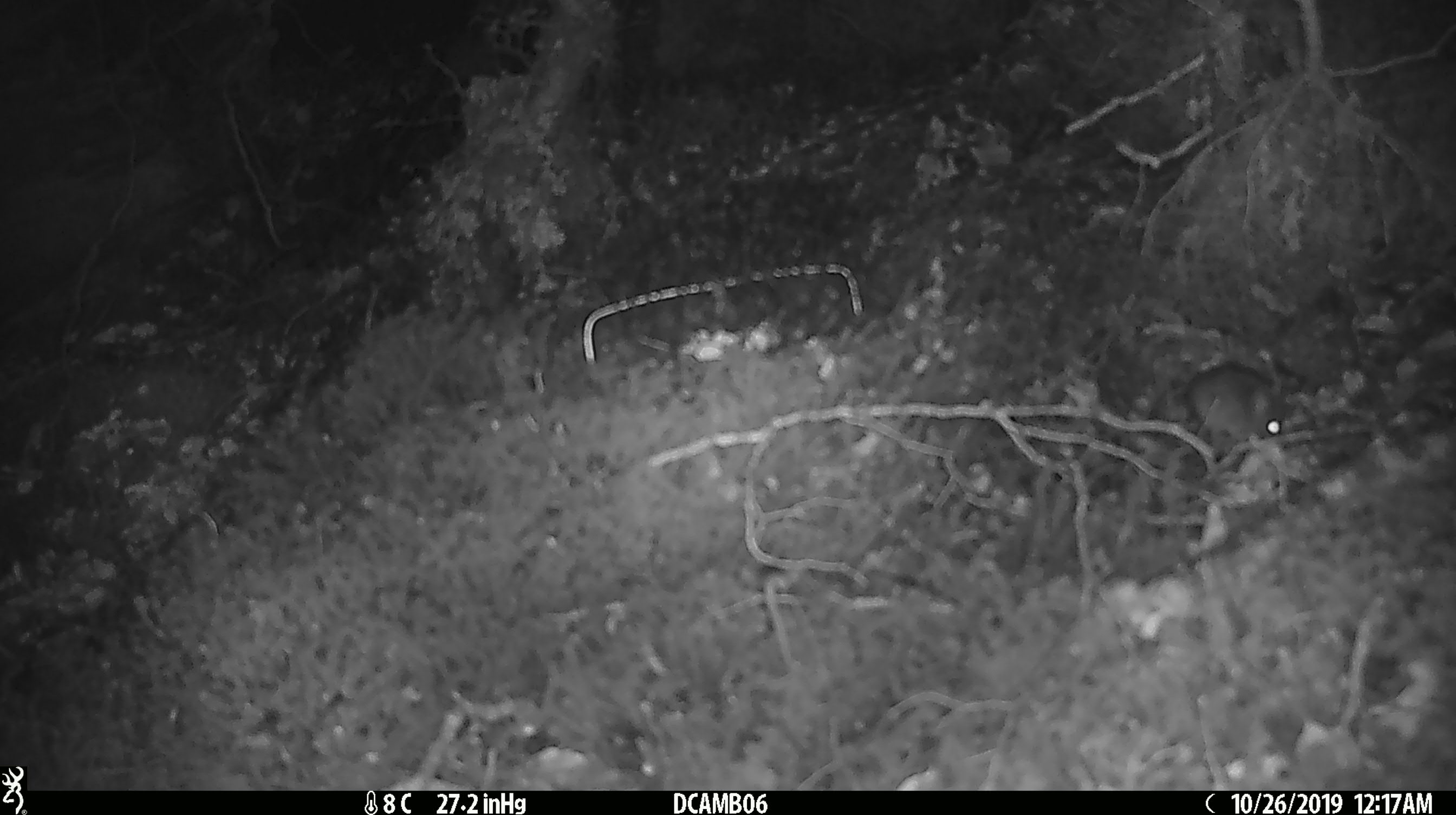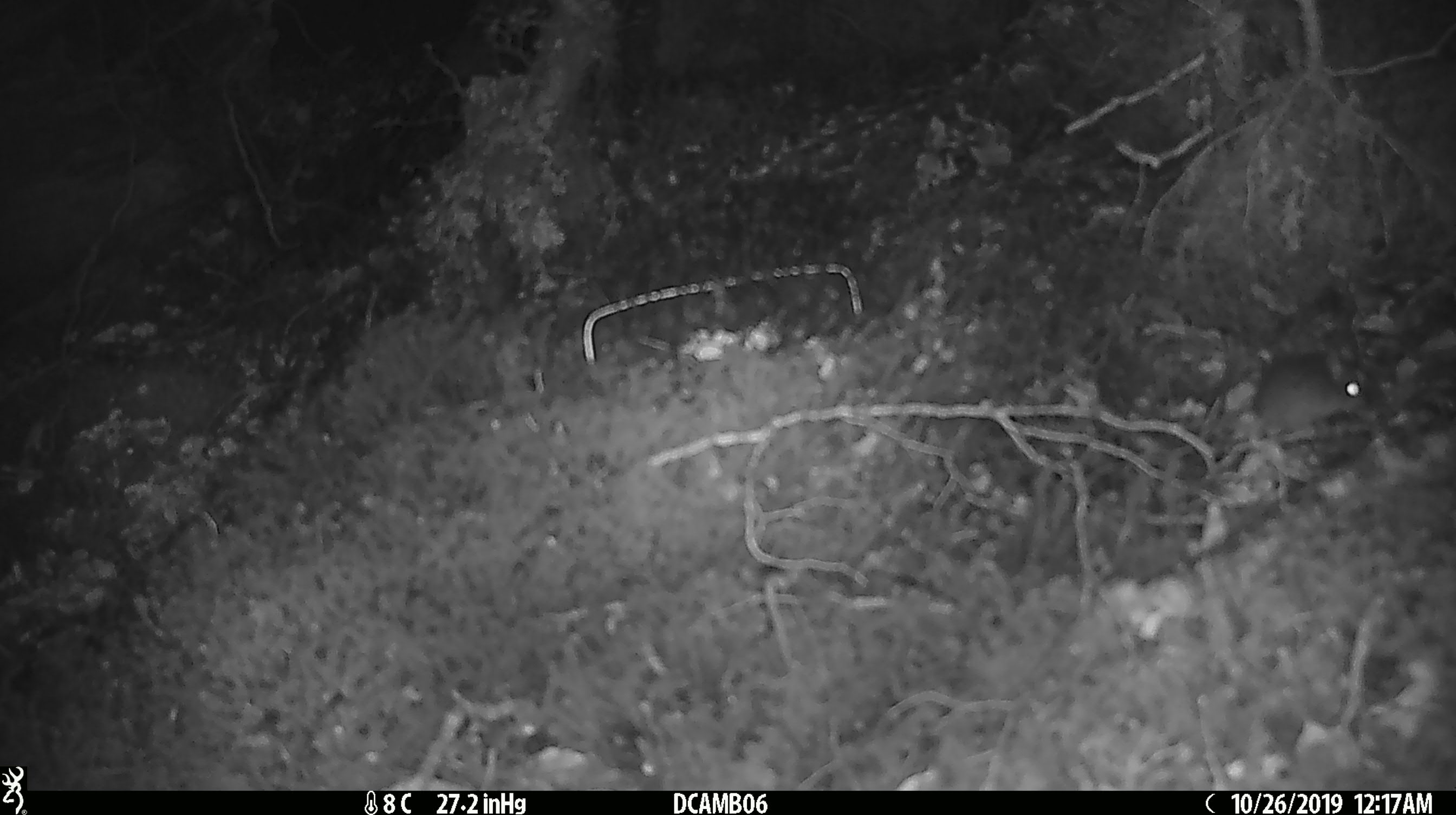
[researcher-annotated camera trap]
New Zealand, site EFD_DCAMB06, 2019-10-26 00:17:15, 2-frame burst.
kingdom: Animalia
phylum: Chordata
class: Mammalia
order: Rodentia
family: Muridae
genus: Mus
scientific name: Mus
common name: mouse